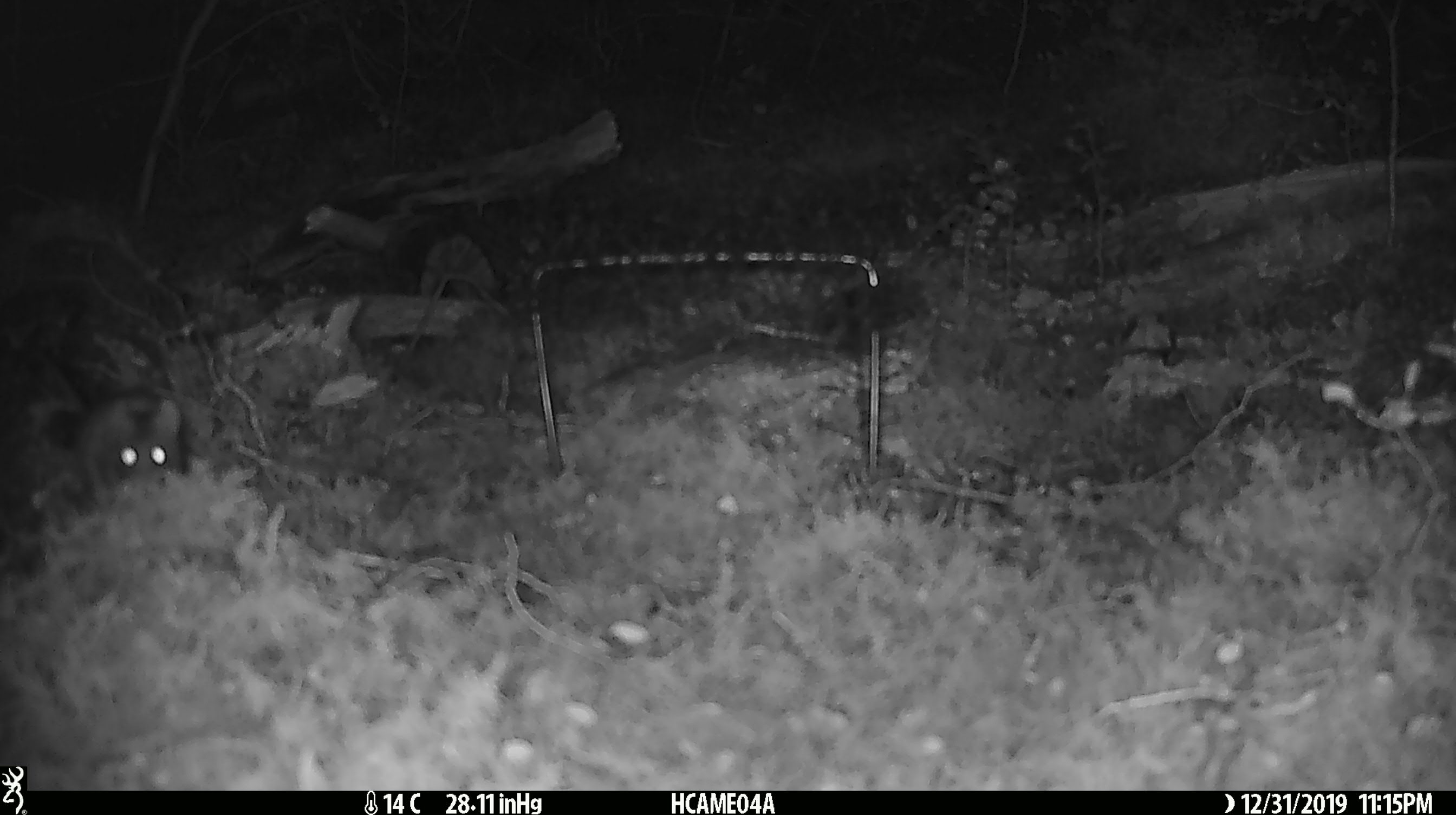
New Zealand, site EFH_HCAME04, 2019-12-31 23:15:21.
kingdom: Animalia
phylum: Chordata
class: Mammalia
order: Rodentia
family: Muridae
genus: Mus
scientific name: Mus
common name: mouse